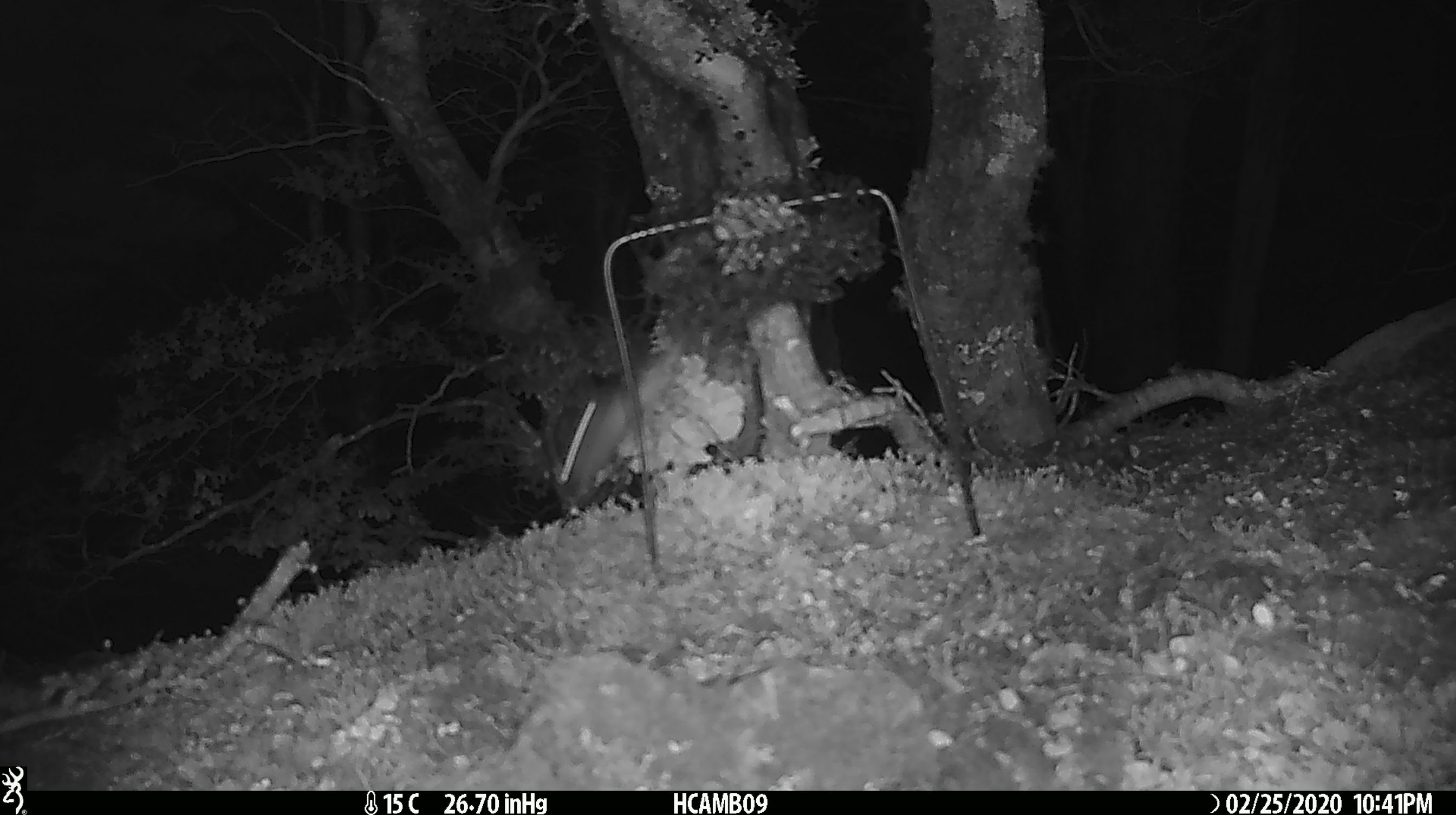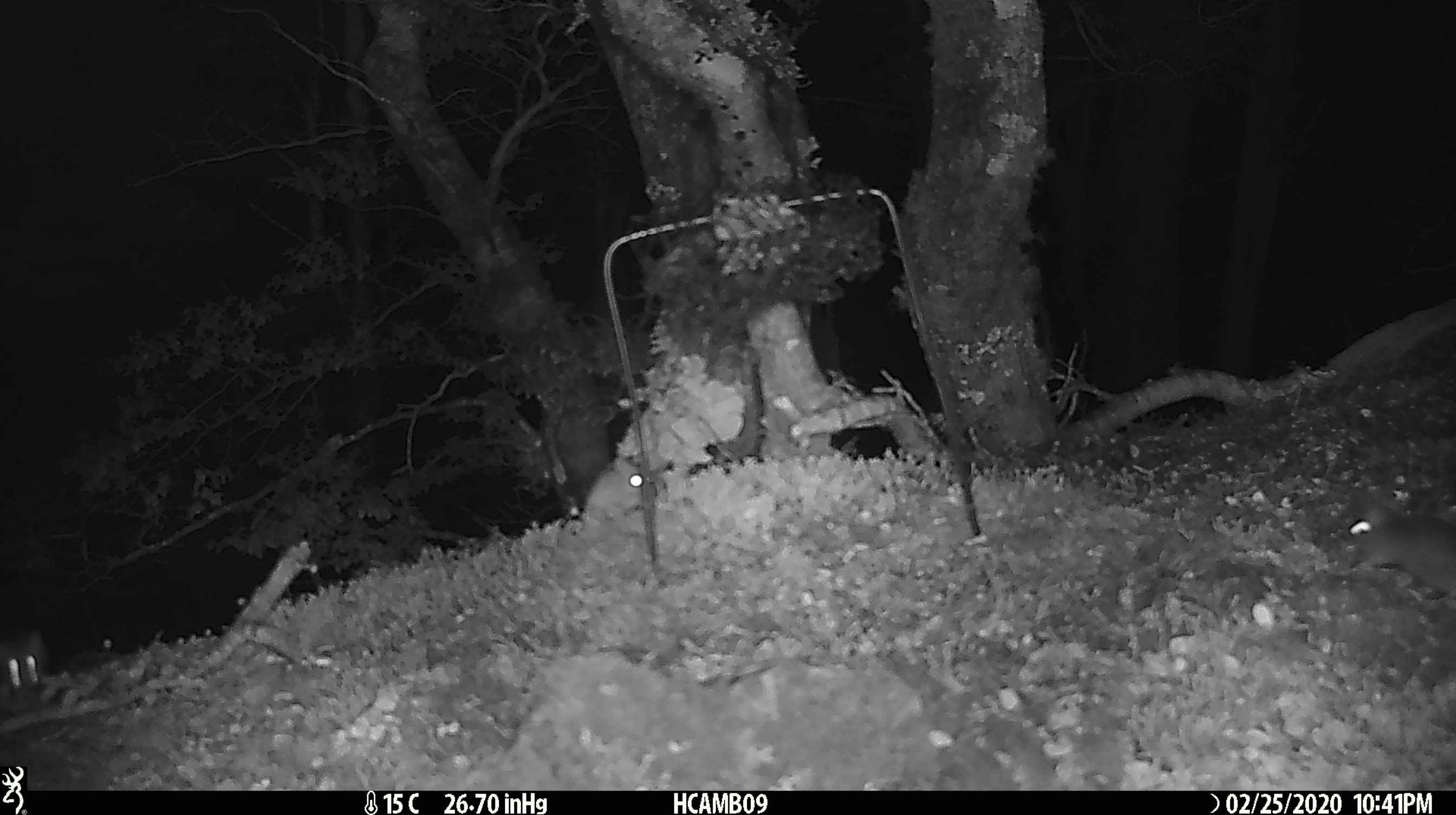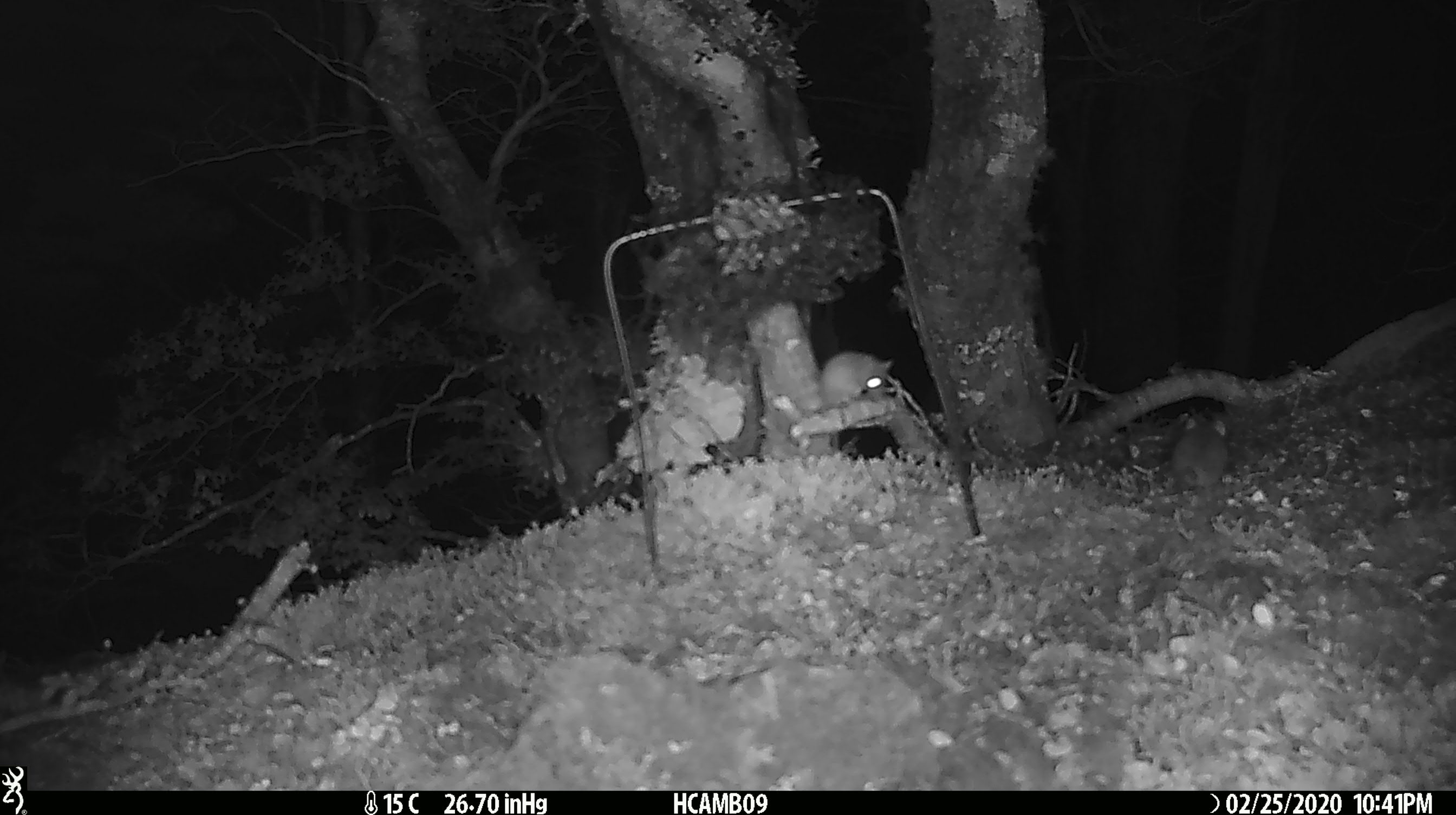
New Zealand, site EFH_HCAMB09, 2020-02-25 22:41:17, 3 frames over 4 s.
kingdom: Animalia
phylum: Chordata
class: Mammalia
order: Rodentia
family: Muridae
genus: Mus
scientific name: Mus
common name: mouse